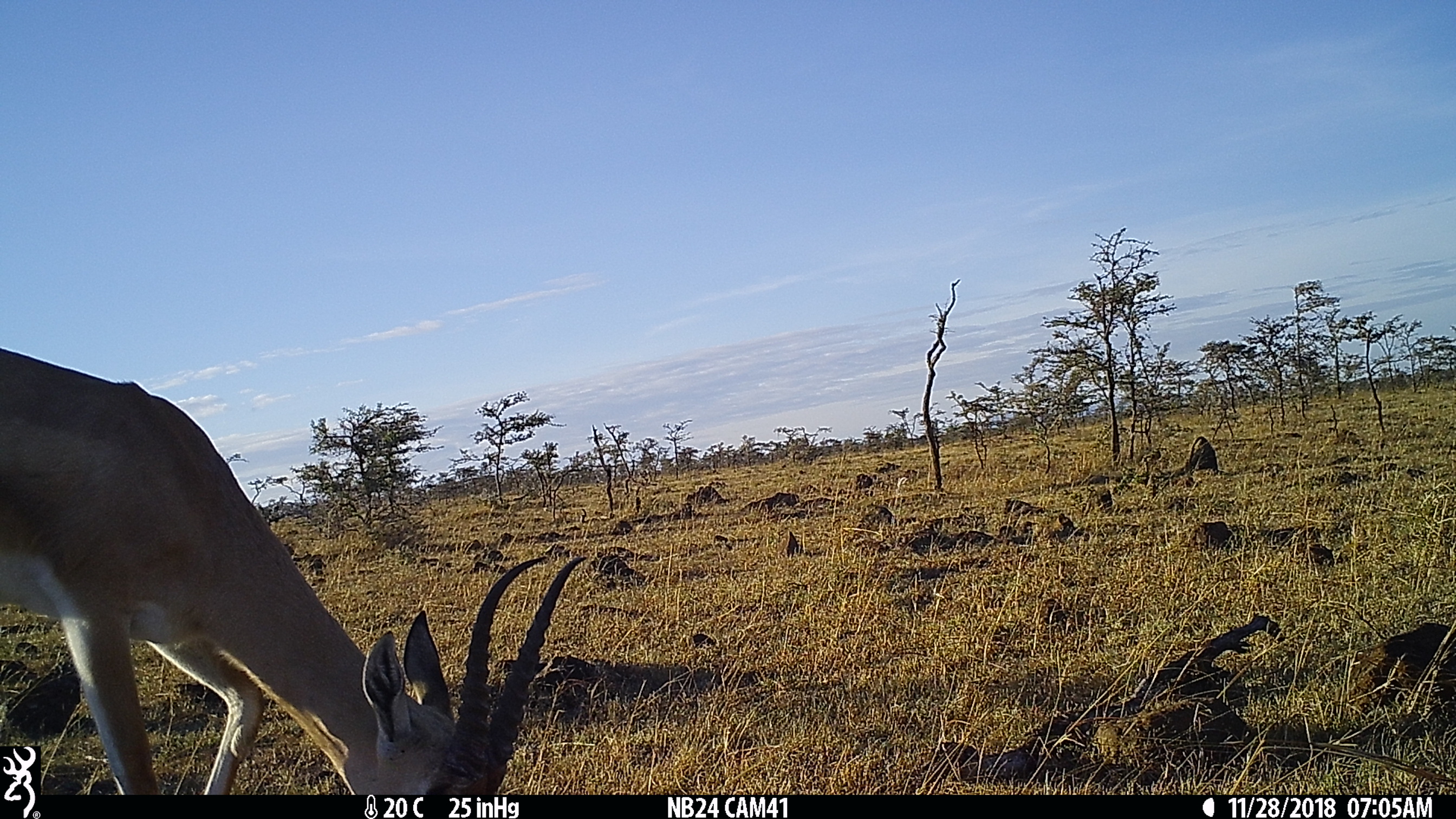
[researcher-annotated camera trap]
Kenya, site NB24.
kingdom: Animalia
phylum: Chordata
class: Mammalia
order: Artiodactyla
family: Bovidae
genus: Nanger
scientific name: Nanger granti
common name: grant's gazelle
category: gazelle grants